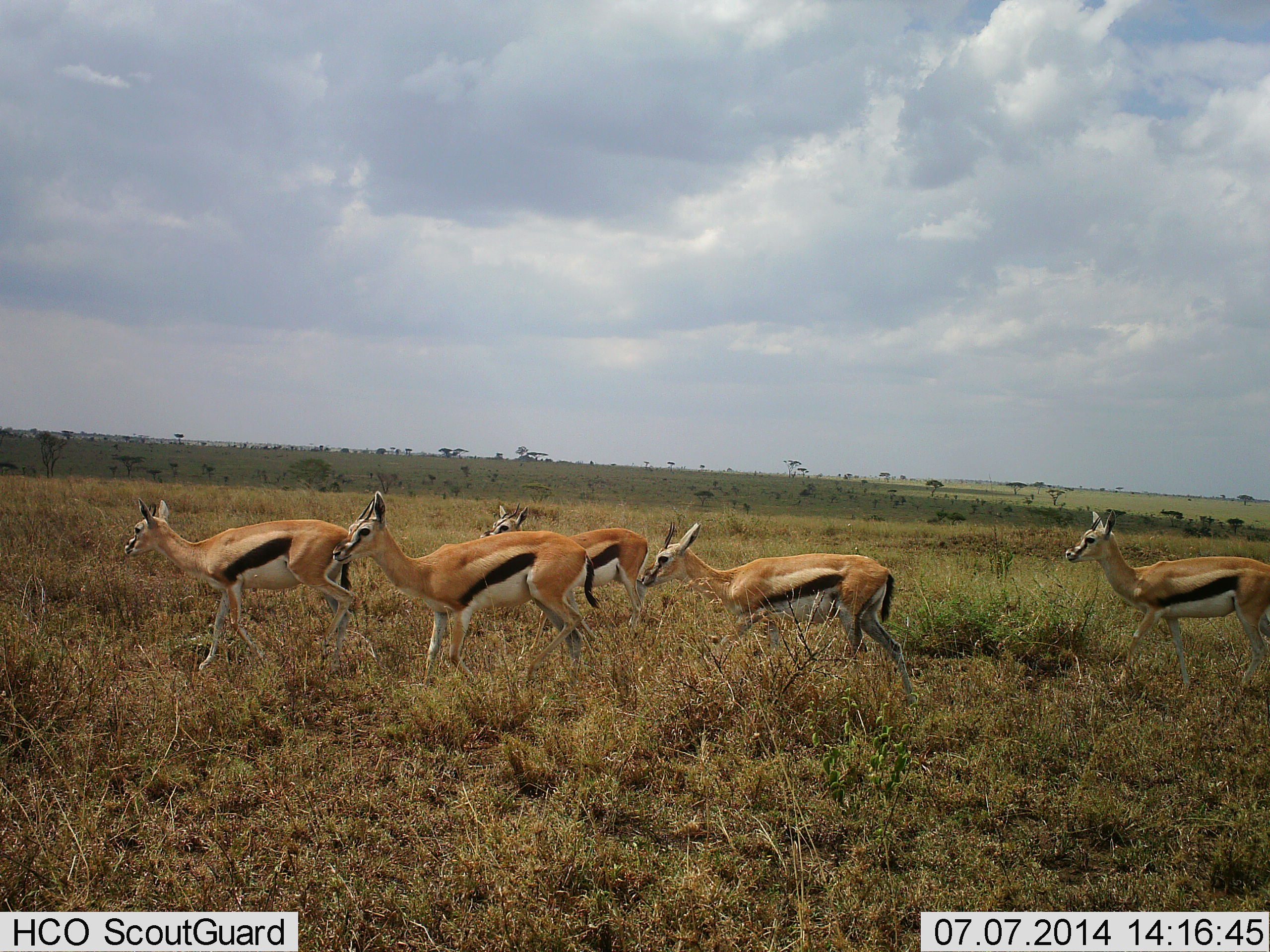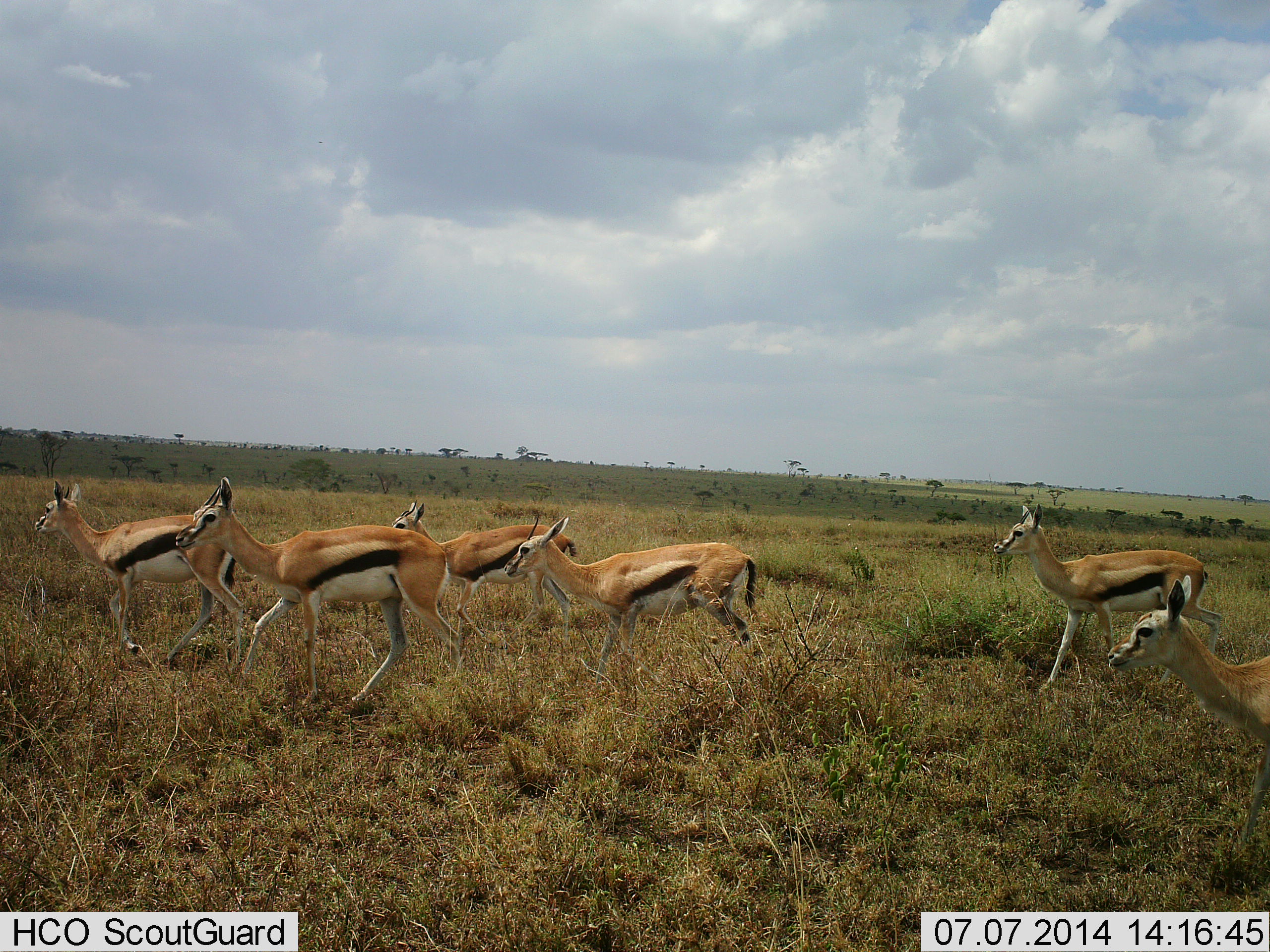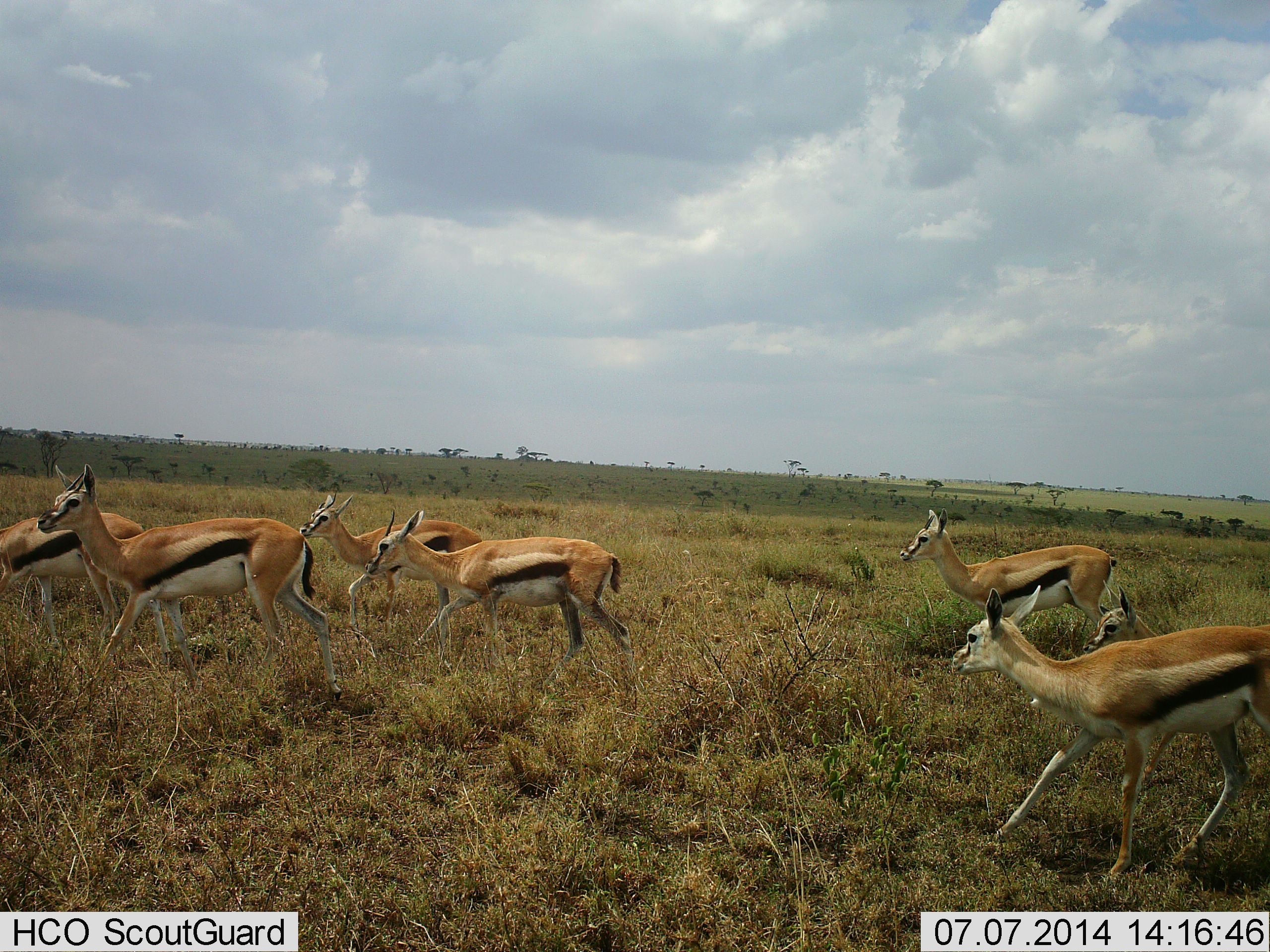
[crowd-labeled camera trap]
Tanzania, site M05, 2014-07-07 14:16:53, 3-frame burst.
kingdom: Animalia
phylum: Chordata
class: Mammalia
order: Artiodactyla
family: Bovidae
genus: Eudorcas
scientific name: Eudorcas thomsonii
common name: thomson's gazelle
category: gazellethomsons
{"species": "gazellethomsons (thomson's gazelle) (Eudorcas thomsonii)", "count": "6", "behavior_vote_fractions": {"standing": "10%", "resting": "0%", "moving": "100%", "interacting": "0%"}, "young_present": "10%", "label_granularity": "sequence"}